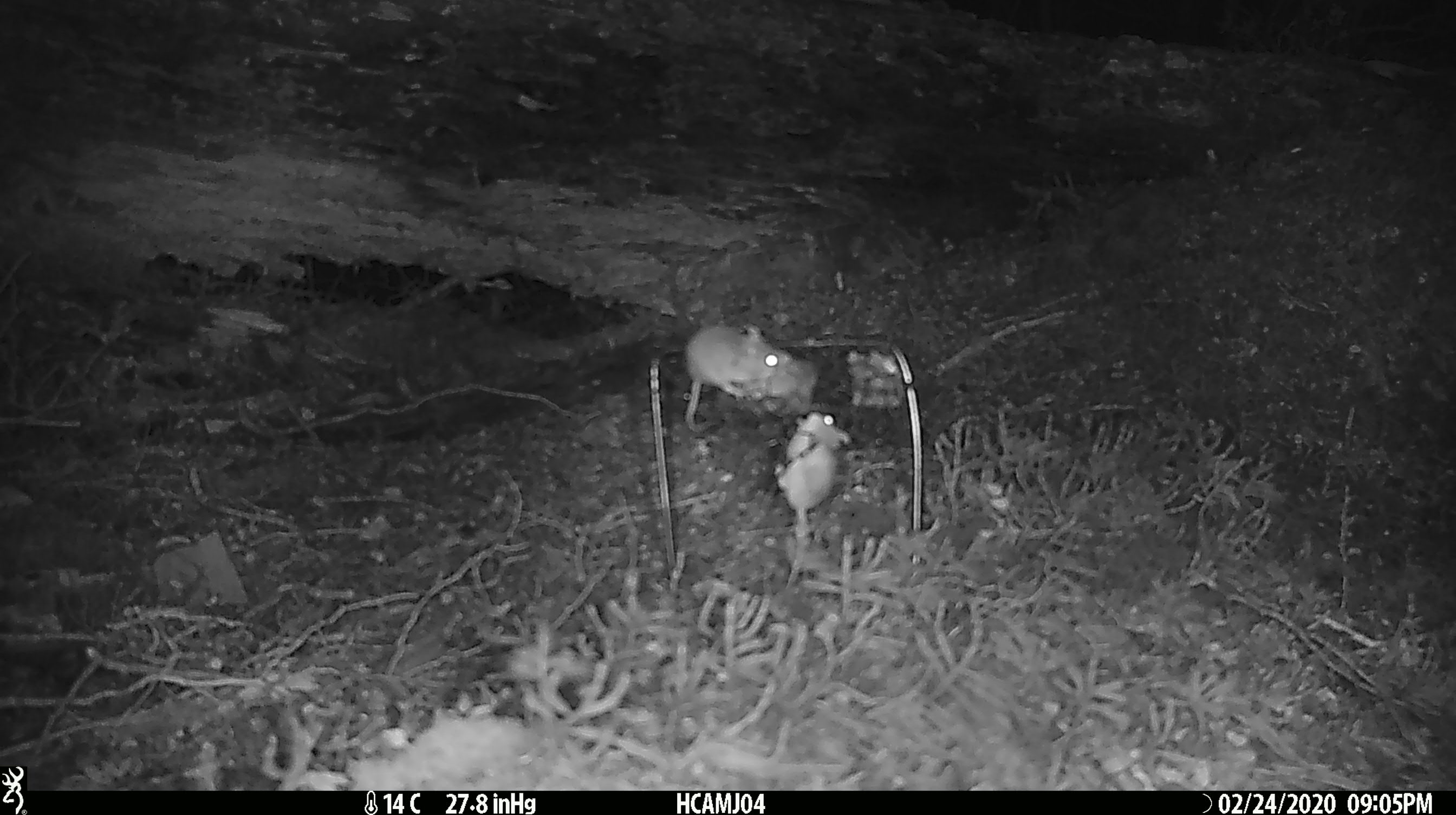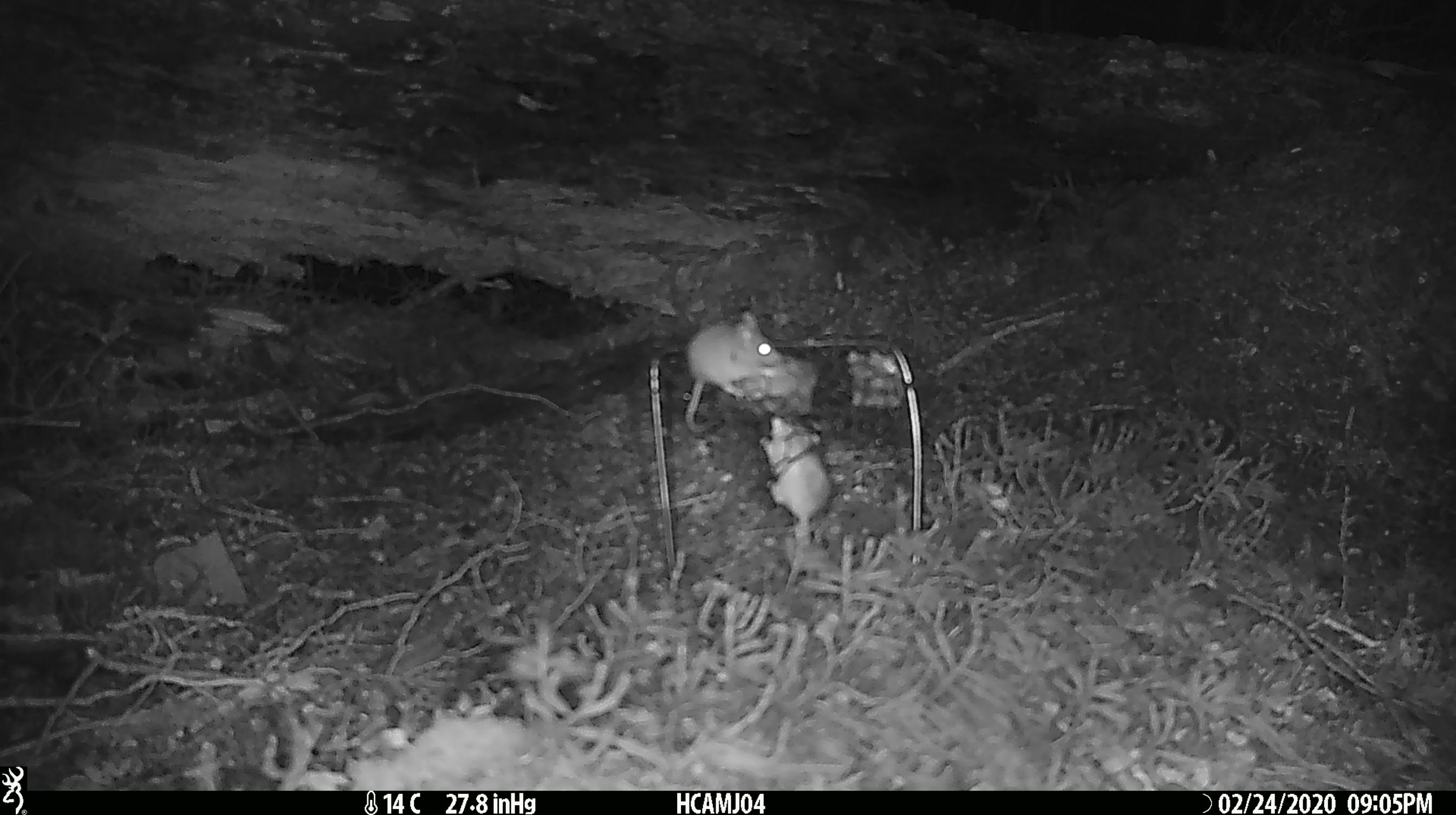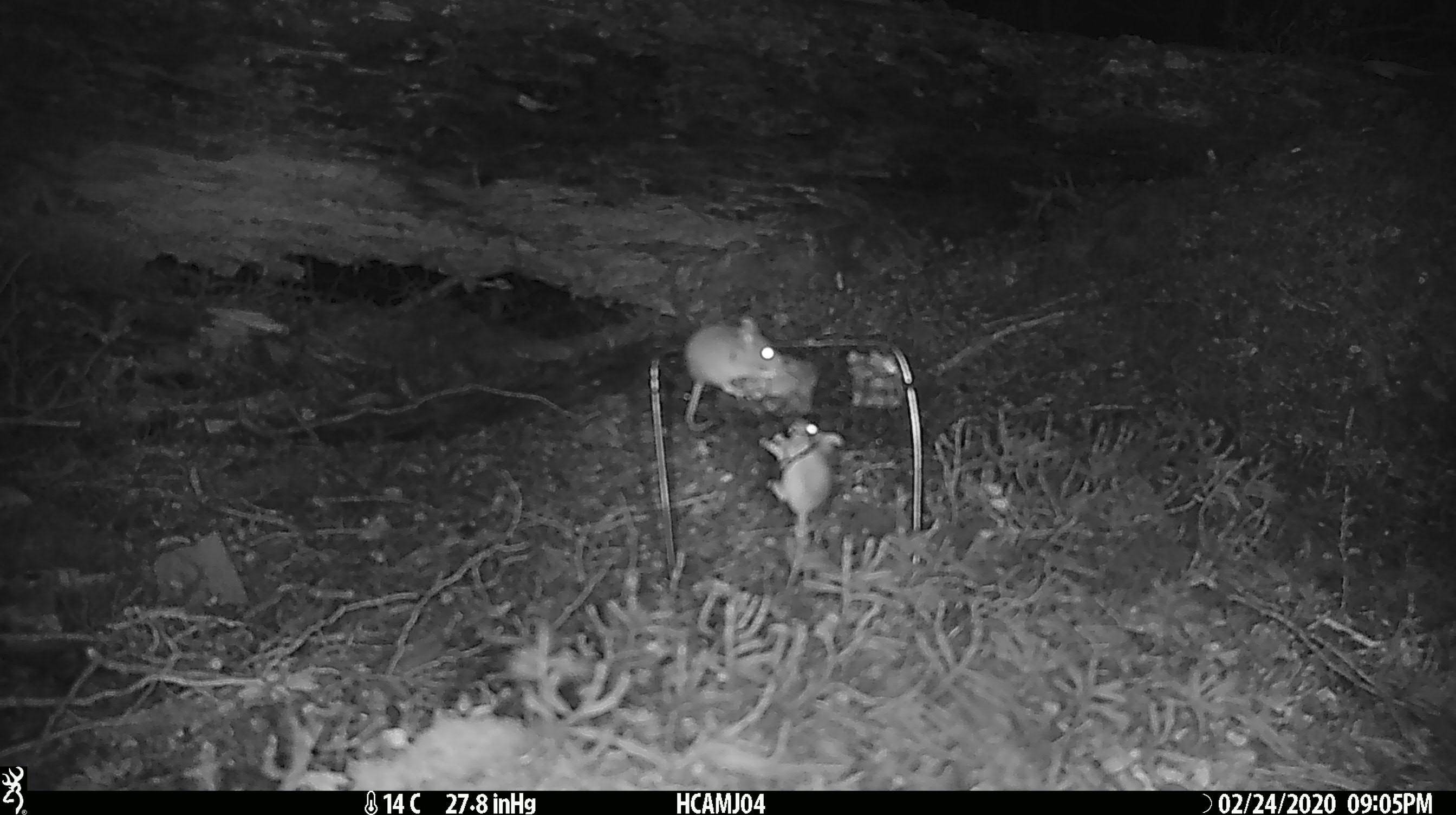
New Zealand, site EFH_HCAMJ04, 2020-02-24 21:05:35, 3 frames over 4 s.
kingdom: Animalia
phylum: Chordata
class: Mammalia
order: Rodentia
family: Muridae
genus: Mus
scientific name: Mus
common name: mouse